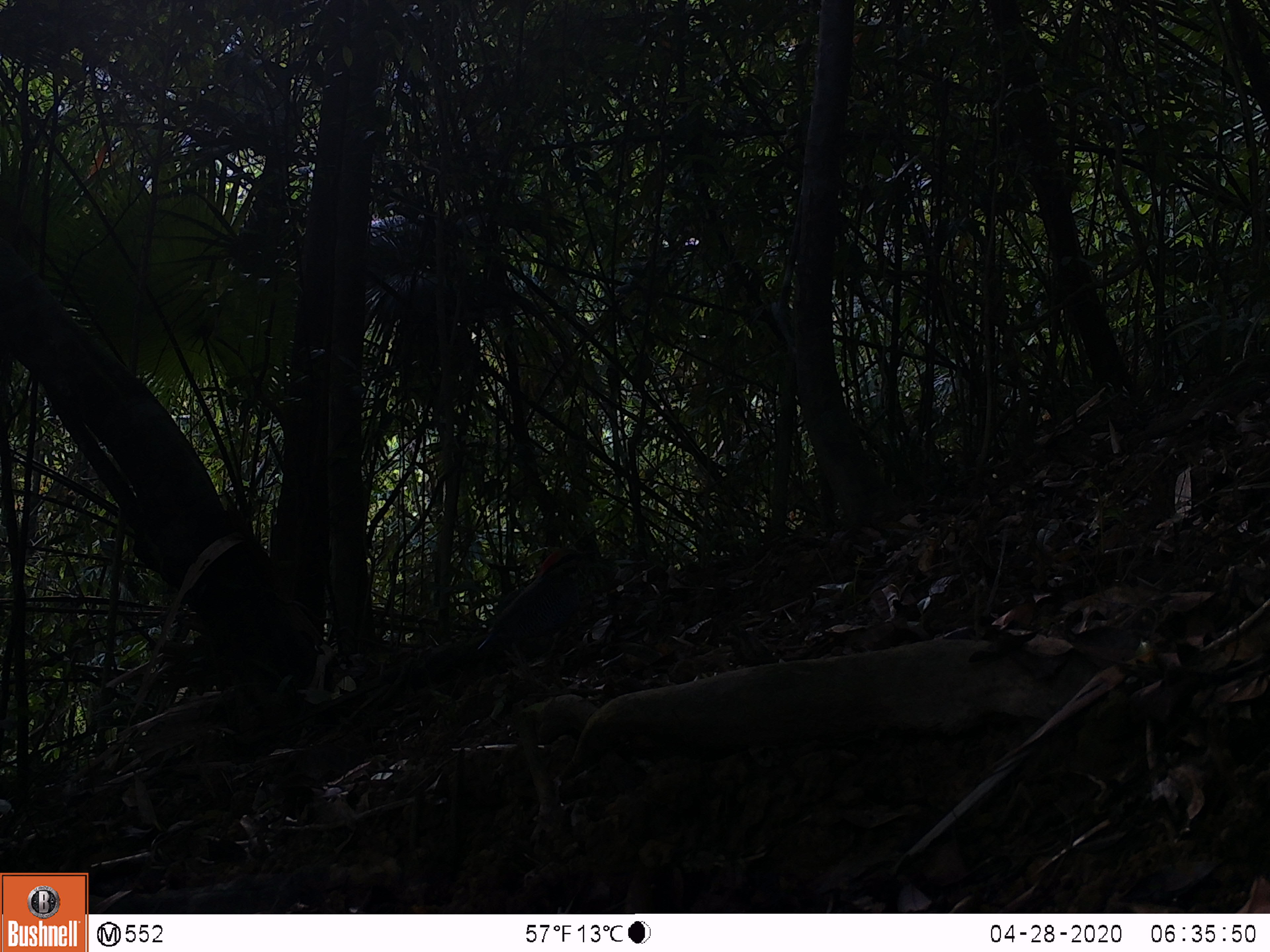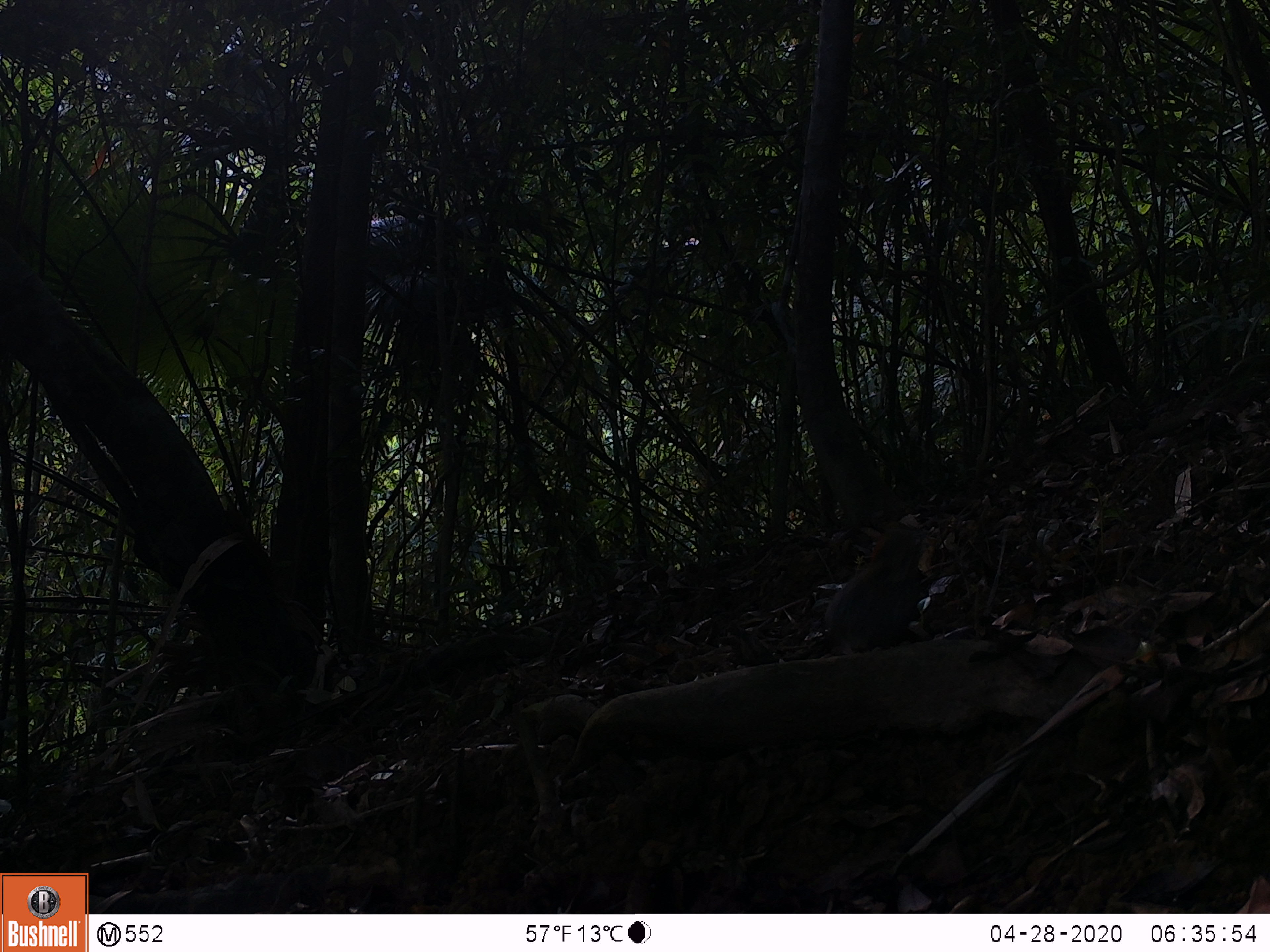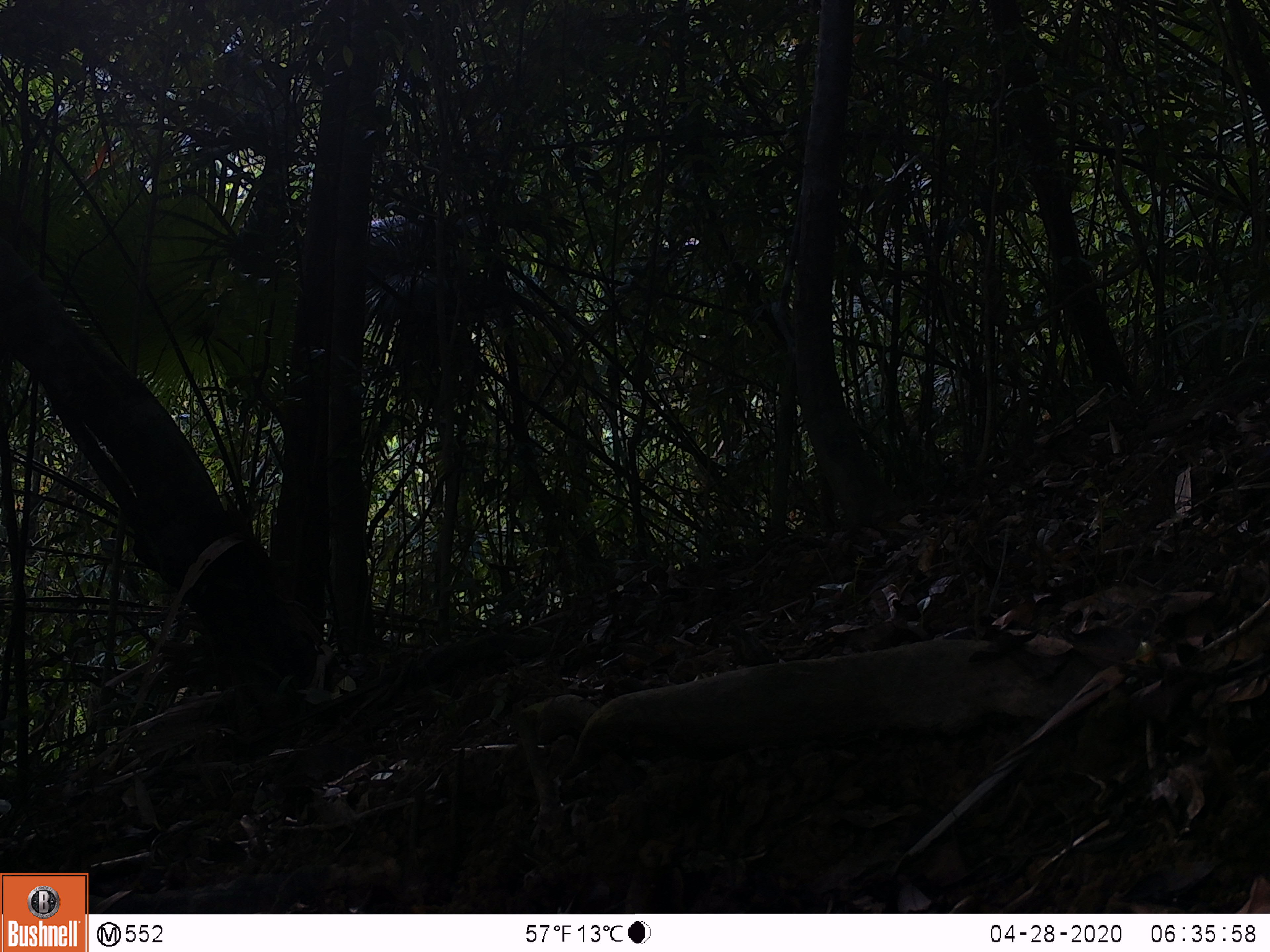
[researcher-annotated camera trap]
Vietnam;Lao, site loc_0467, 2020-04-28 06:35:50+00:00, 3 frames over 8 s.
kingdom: Animalia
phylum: Chordata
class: Aves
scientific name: Aves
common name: bird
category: unidentified bird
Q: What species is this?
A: Unidentified bird (bird) (Aves).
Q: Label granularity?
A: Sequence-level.